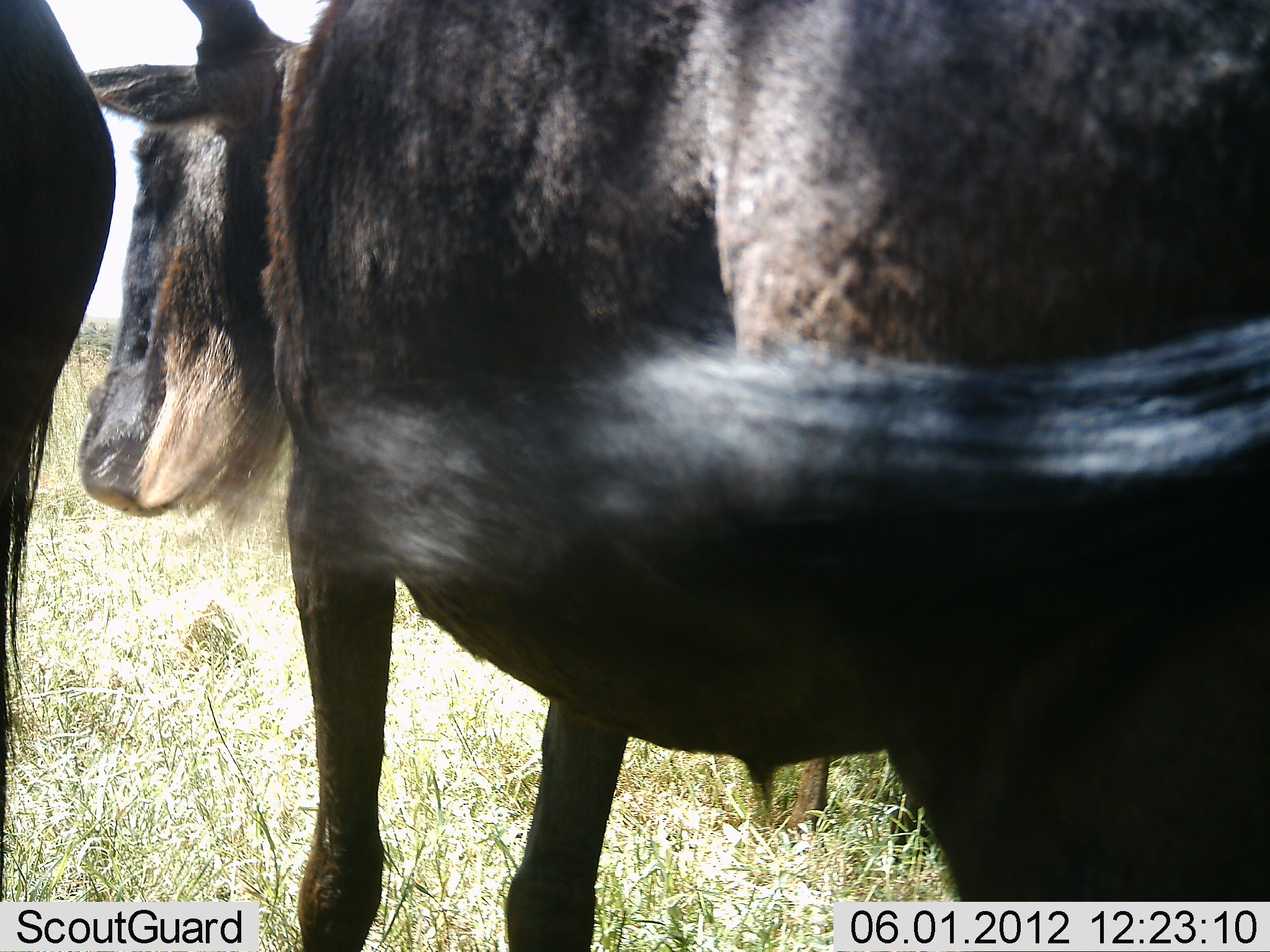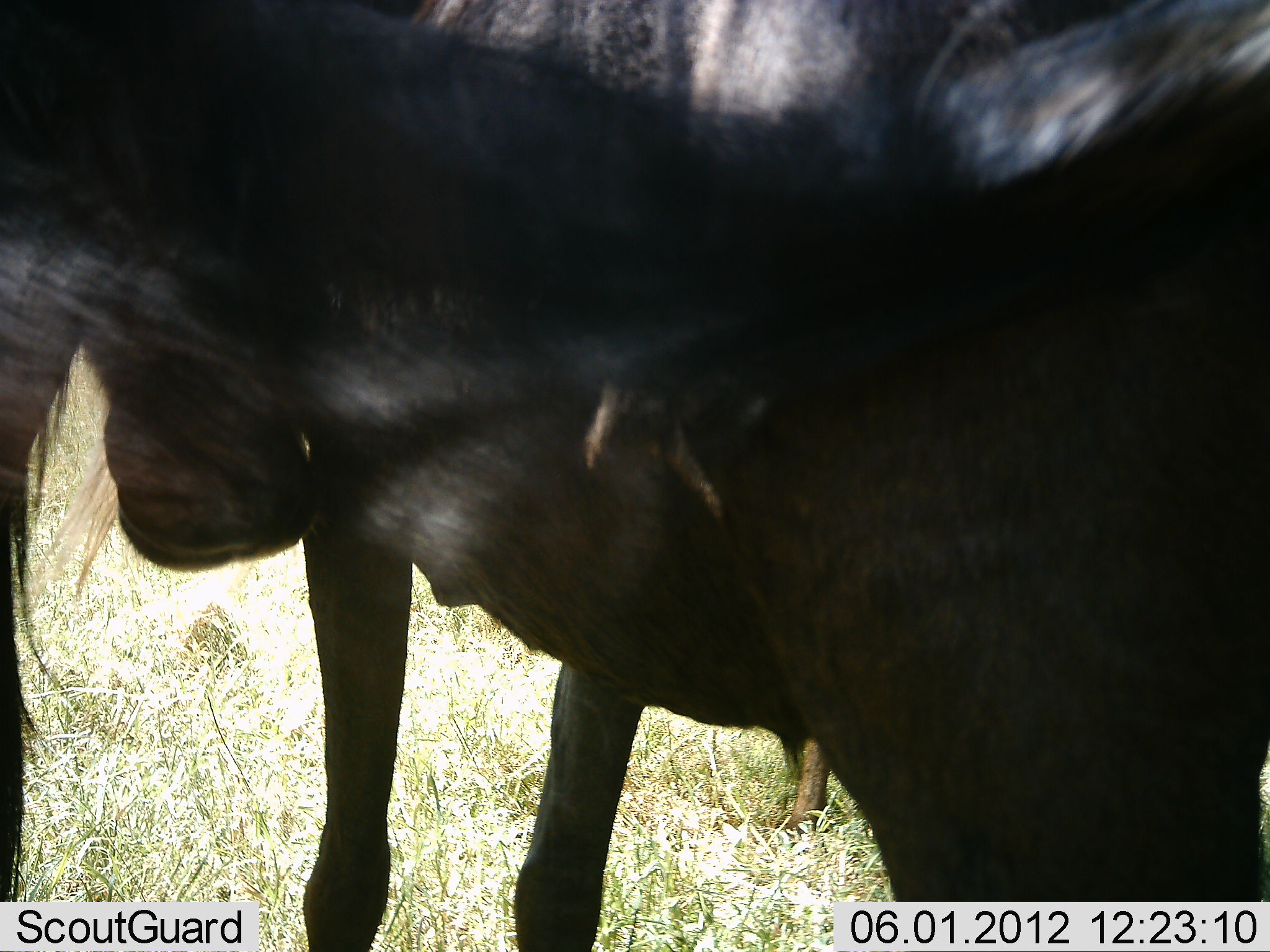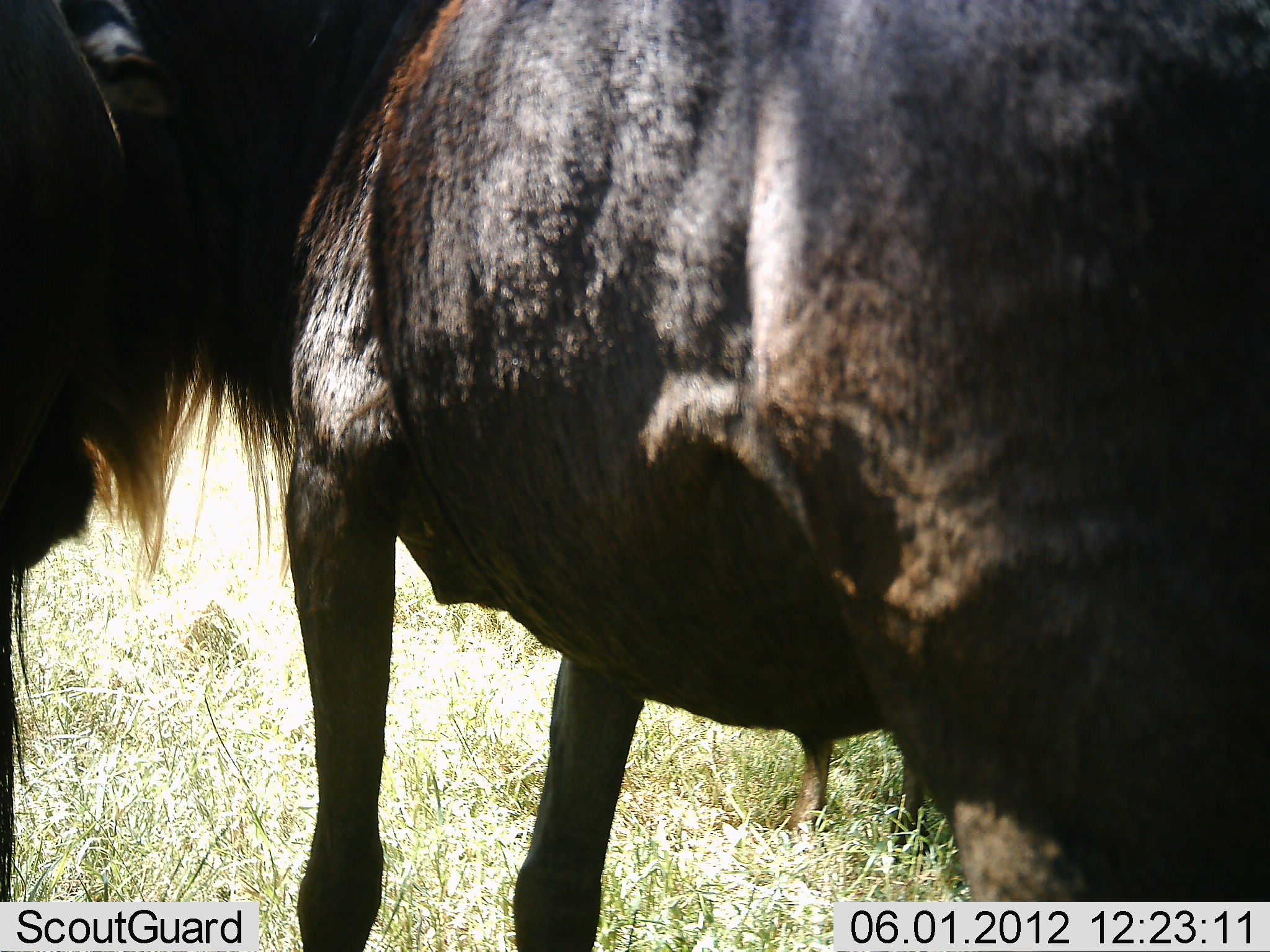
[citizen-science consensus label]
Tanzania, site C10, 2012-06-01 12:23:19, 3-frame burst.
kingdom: Animalia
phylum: Chordata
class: Mammalia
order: Artiodactyla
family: Bovidae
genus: Connochaetes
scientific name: Connochaetes taurinus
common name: blue wildebeest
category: wildebeest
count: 2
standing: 90%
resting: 0%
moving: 0%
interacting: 10%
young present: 10%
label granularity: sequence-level